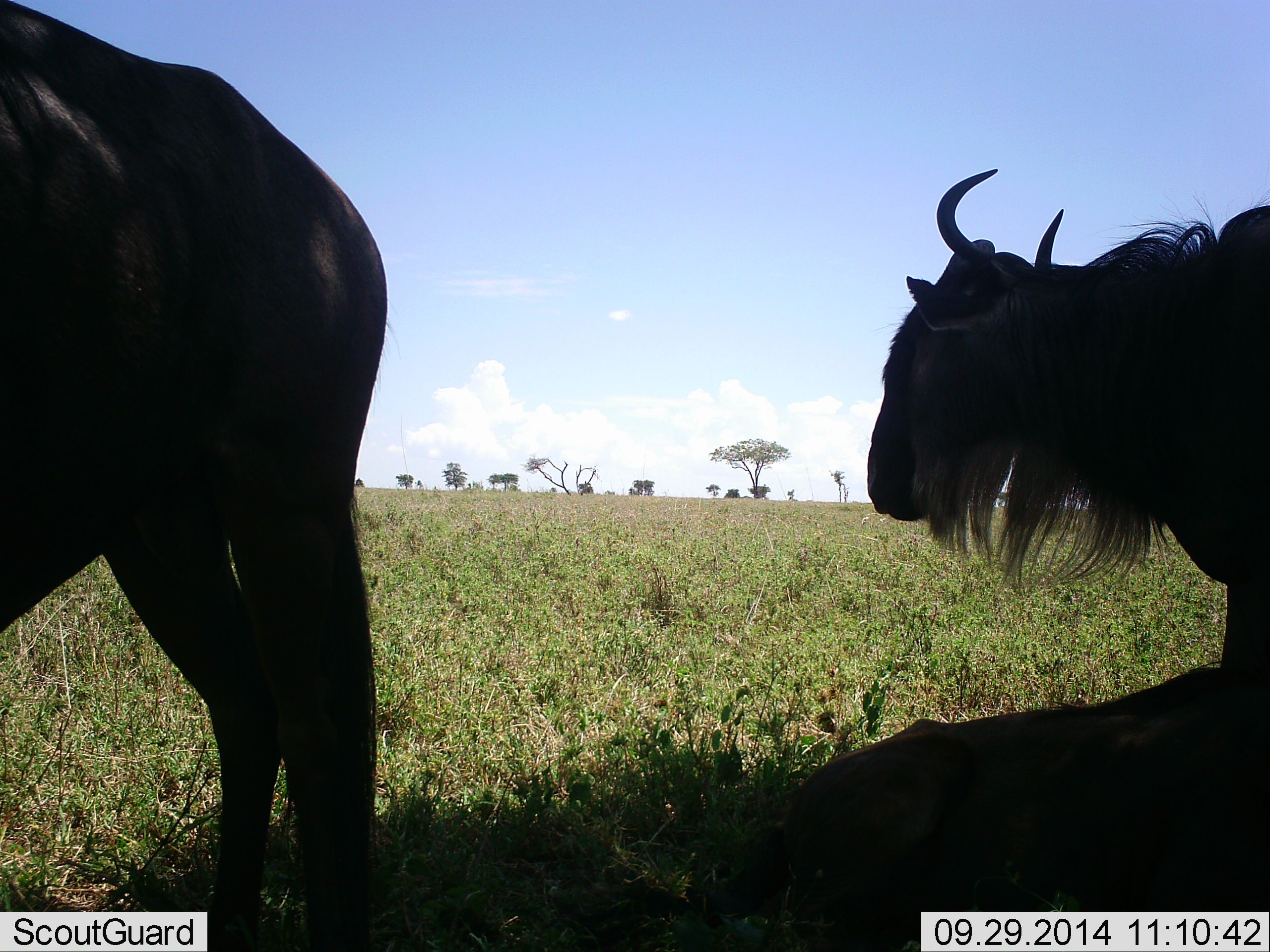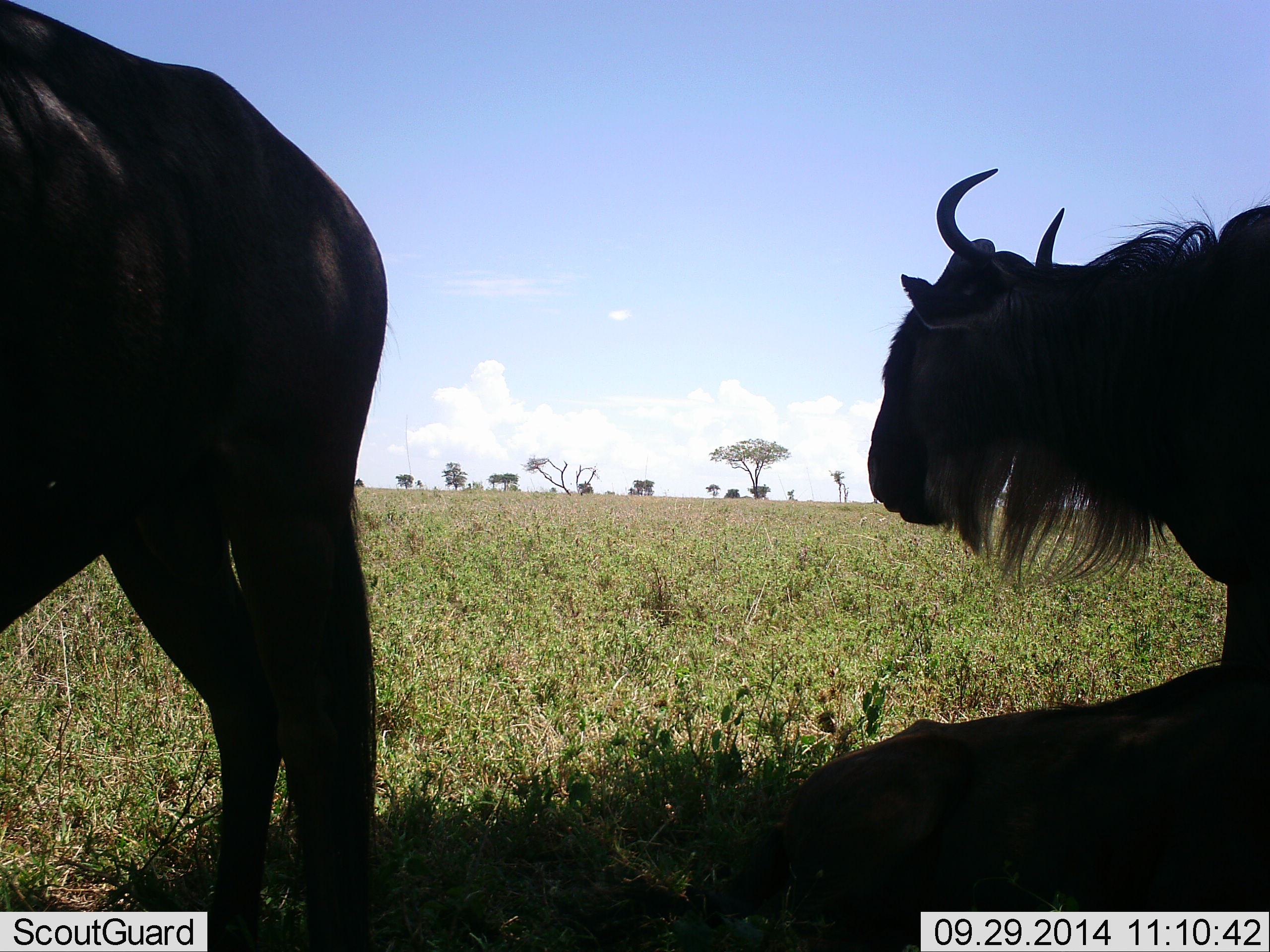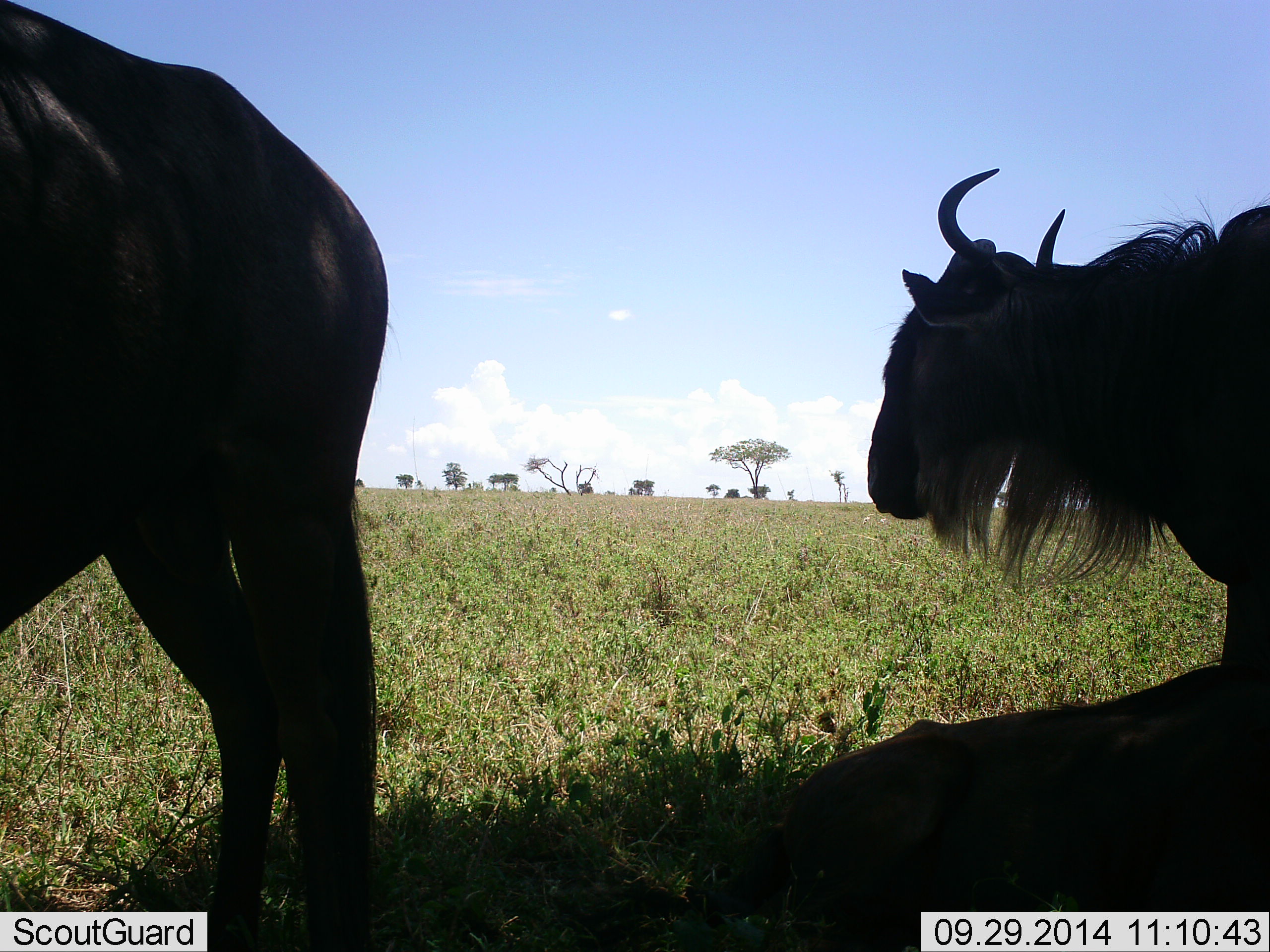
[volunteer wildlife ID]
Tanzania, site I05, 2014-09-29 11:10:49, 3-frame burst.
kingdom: Animalia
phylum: Chordata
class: Mammalia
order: Artiodactyla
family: Bovidae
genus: Connochaetes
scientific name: Connochaetes taurinus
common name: blue wildebeest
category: wildebeest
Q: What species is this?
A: Wildebeest (blue wildebeest) (Connochaetes taurinus).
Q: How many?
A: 2.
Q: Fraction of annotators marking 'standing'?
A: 90%.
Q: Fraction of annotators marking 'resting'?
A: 20%.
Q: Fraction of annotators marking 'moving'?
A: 0%.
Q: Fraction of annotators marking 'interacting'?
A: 0%.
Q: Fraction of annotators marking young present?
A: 0%.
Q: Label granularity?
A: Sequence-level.